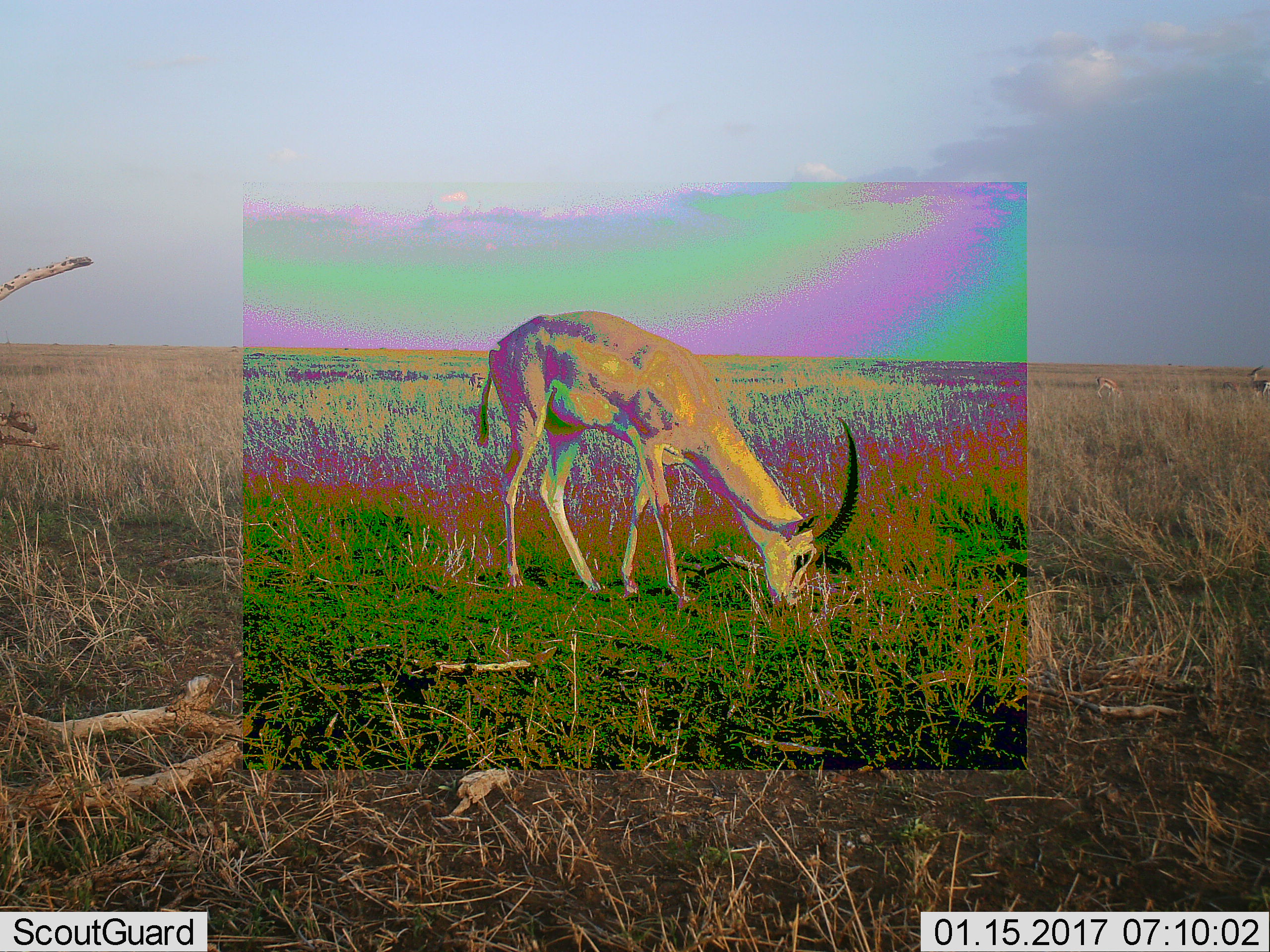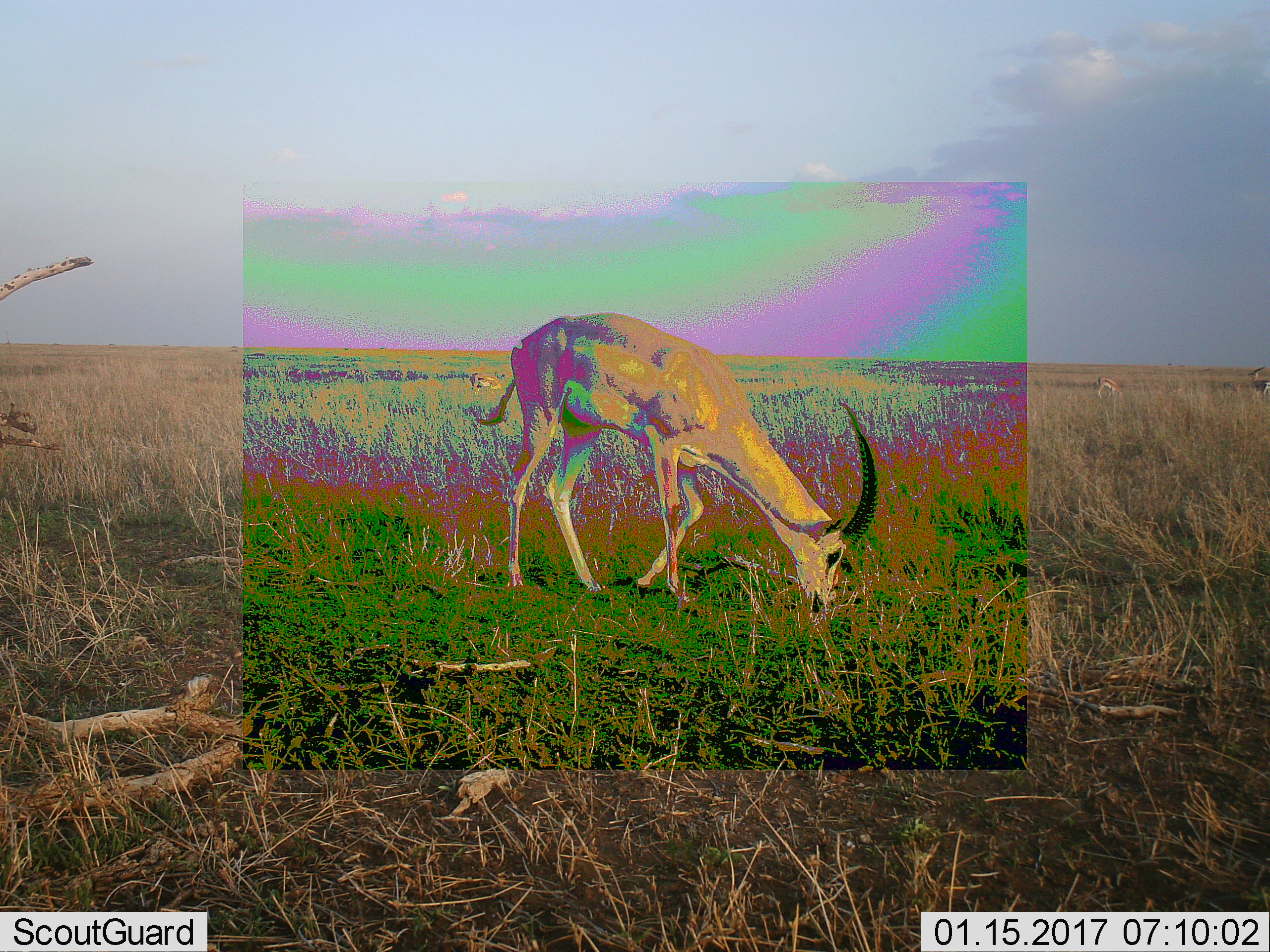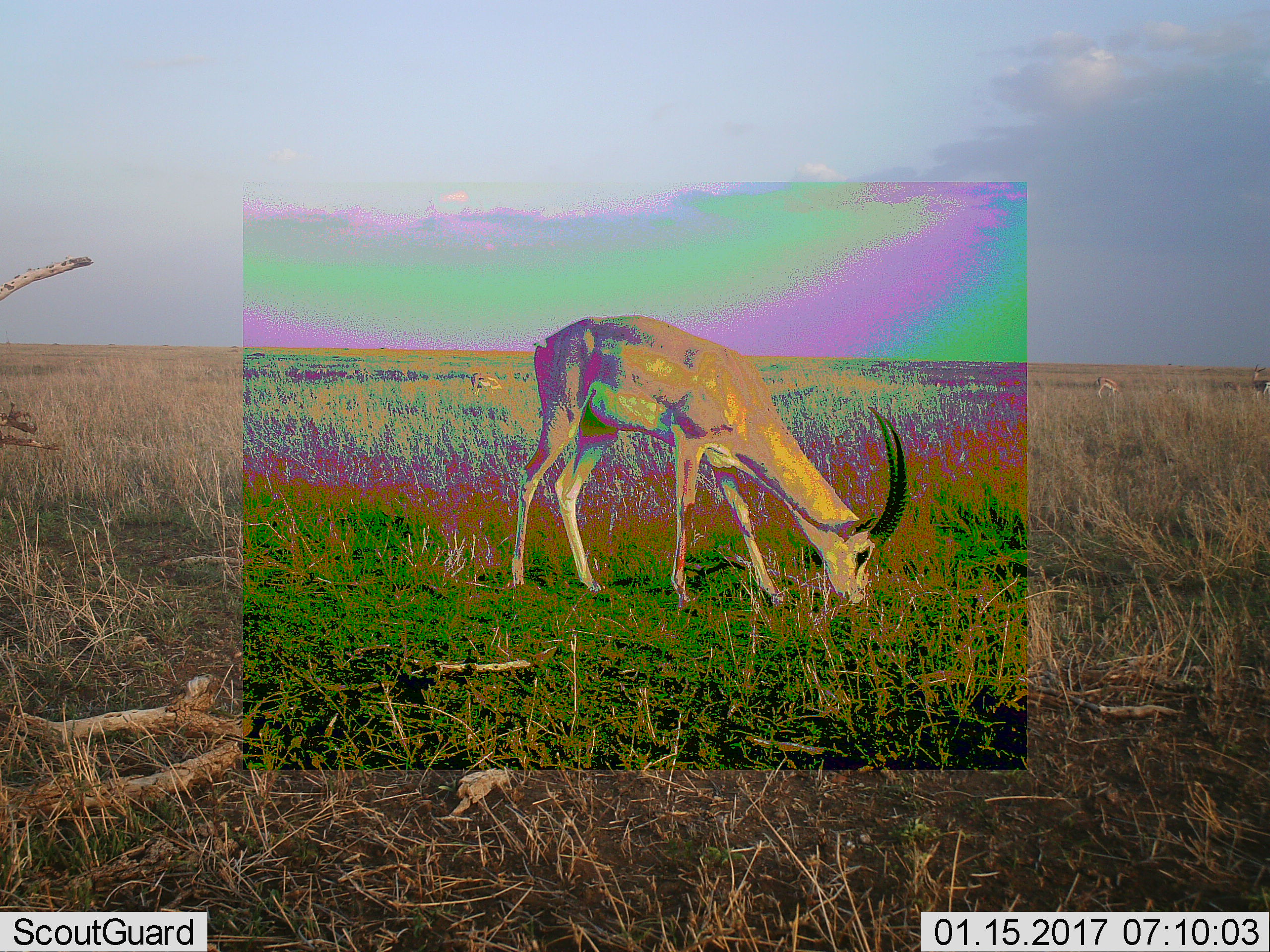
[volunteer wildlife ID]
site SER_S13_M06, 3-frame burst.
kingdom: Animalia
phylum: Chordata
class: Mammalia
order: Artiodactyla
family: Bovidae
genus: Nanger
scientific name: Nanger granti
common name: grant's gazelle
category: gazellegrants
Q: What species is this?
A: Gazellegrants (grant's gazelle) (Nanger granti).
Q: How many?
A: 1.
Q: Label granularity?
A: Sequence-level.